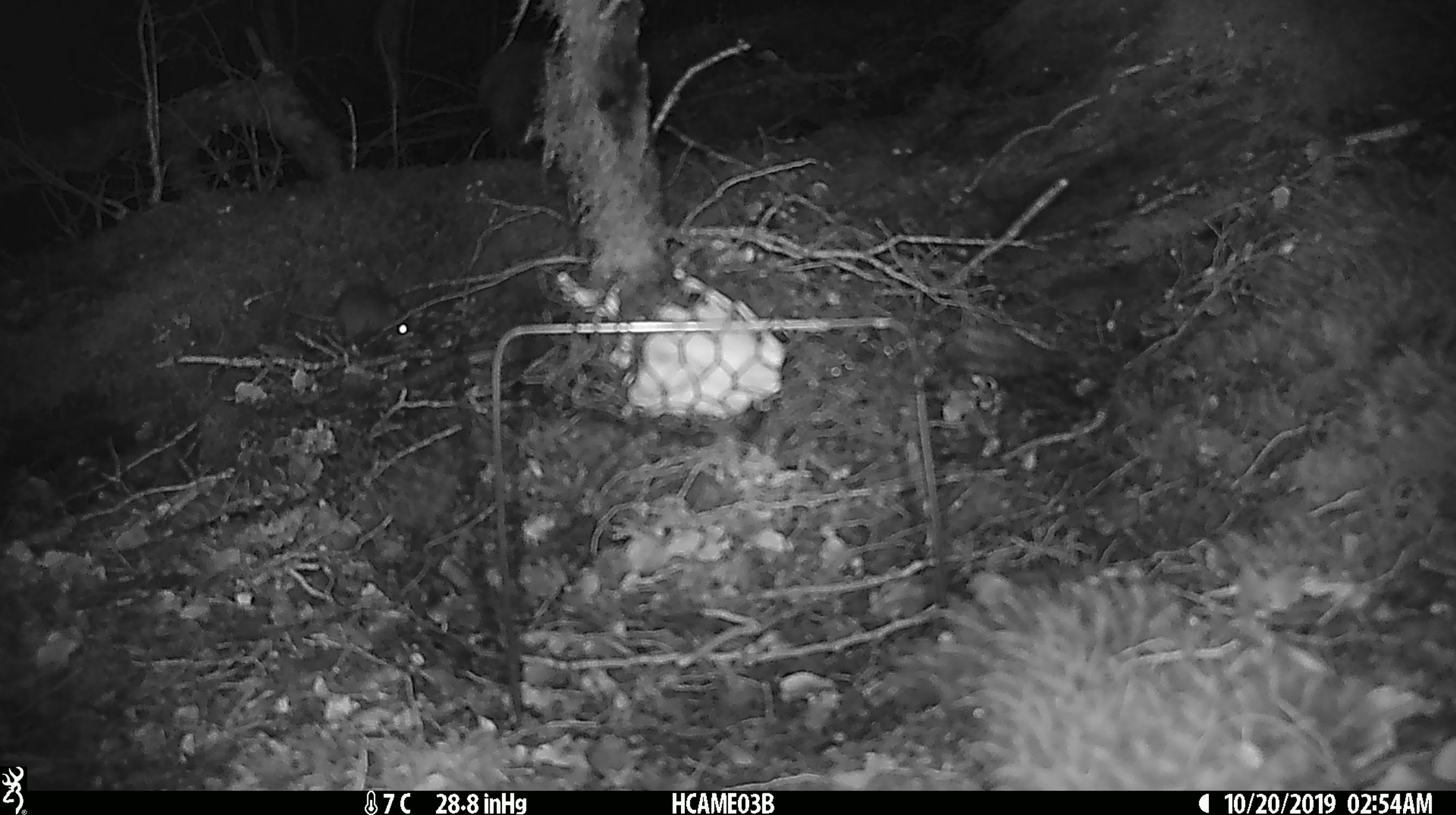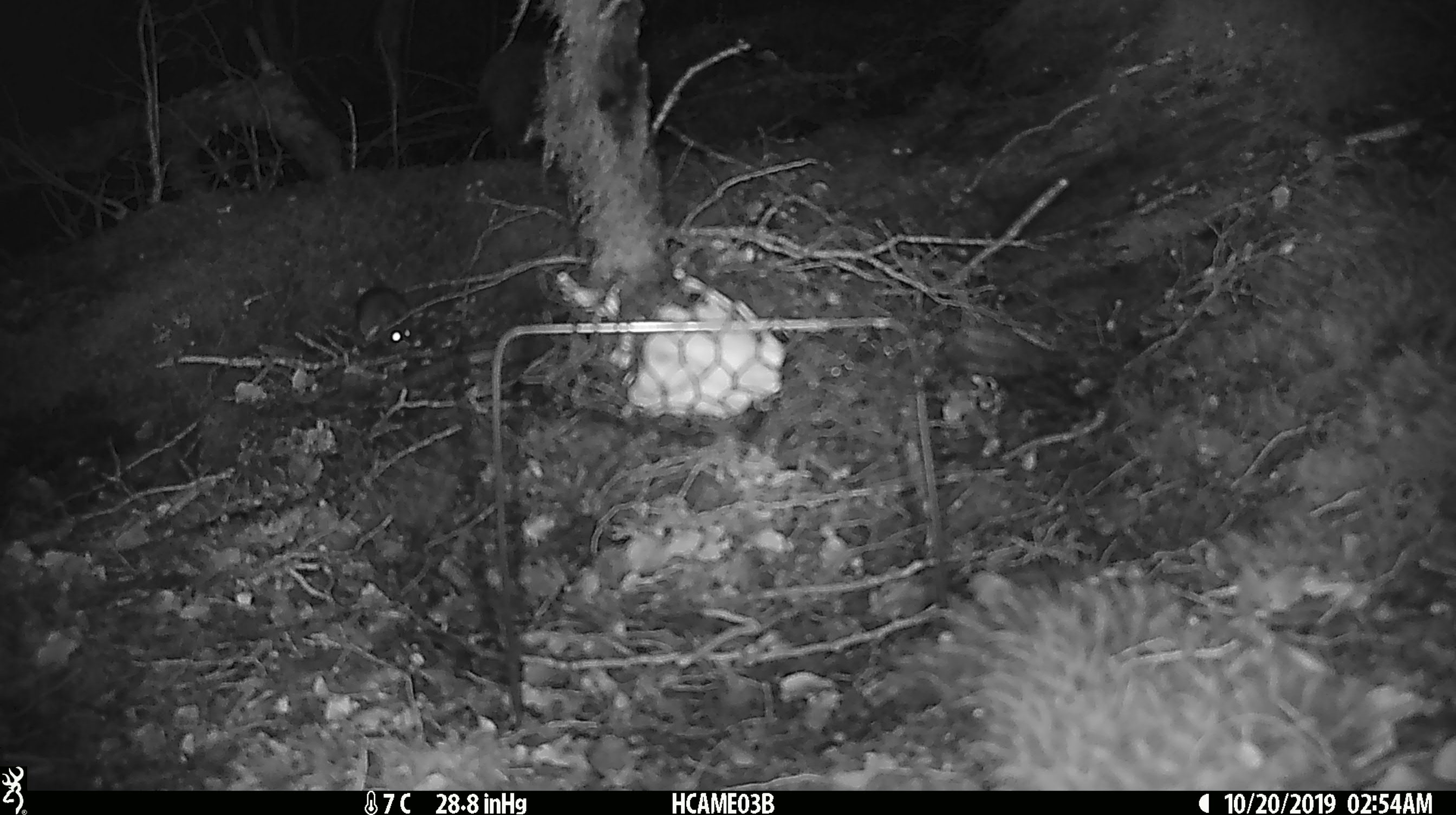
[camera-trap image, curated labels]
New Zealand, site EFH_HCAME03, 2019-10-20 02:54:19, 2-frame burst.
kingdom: Animalia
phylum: Chordata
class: Mammalia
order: Rodentia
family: Muridae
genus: Mus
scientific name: Mus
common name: mouse